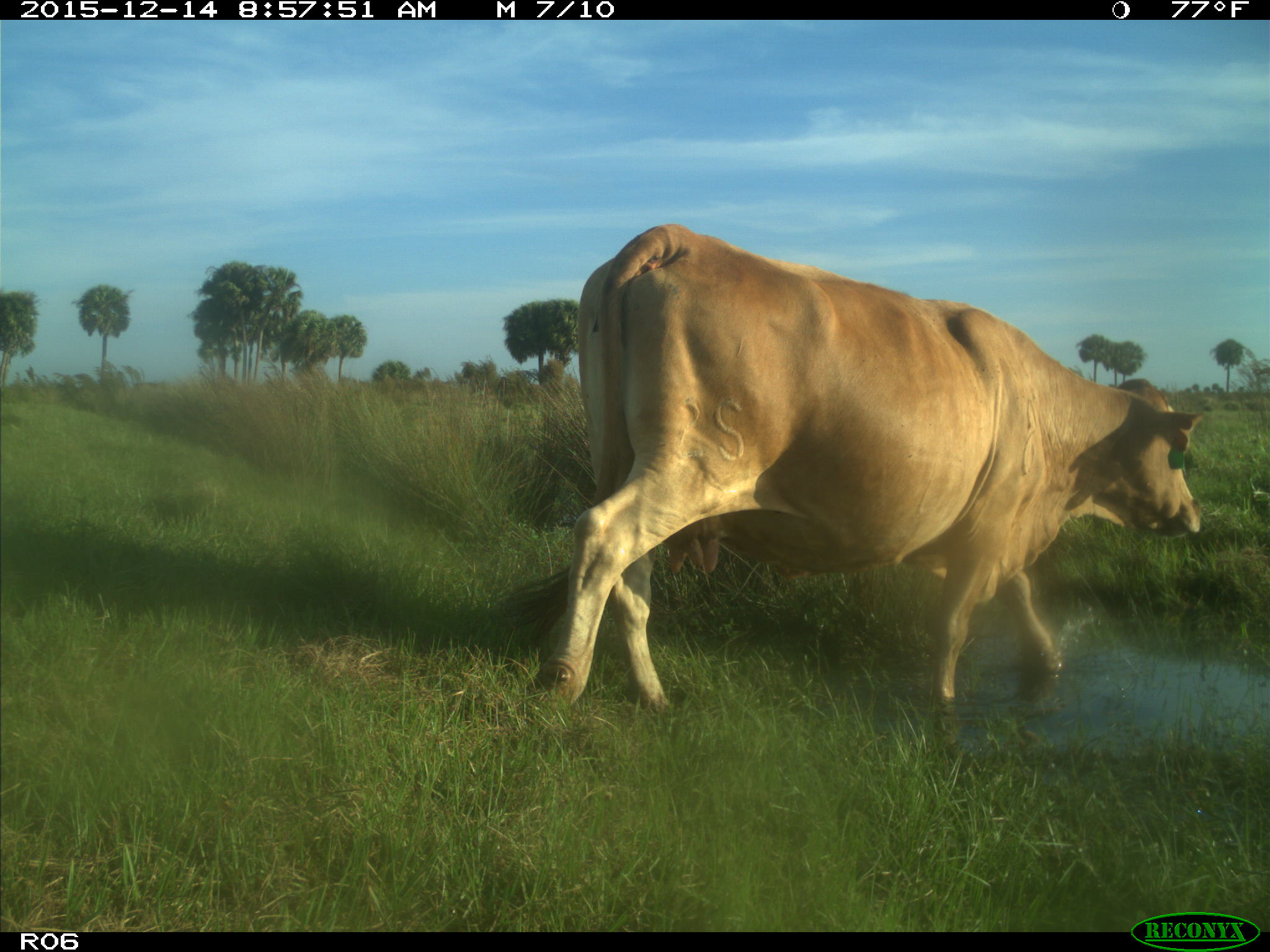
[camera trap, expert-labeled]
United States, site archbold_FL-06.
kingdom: Animalia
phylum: Chordata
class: Mammalia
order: Artiodactyla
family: Bovidae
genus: Bos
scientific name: Bos taurus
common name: domestic cow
Bos taurus (domestic cow).